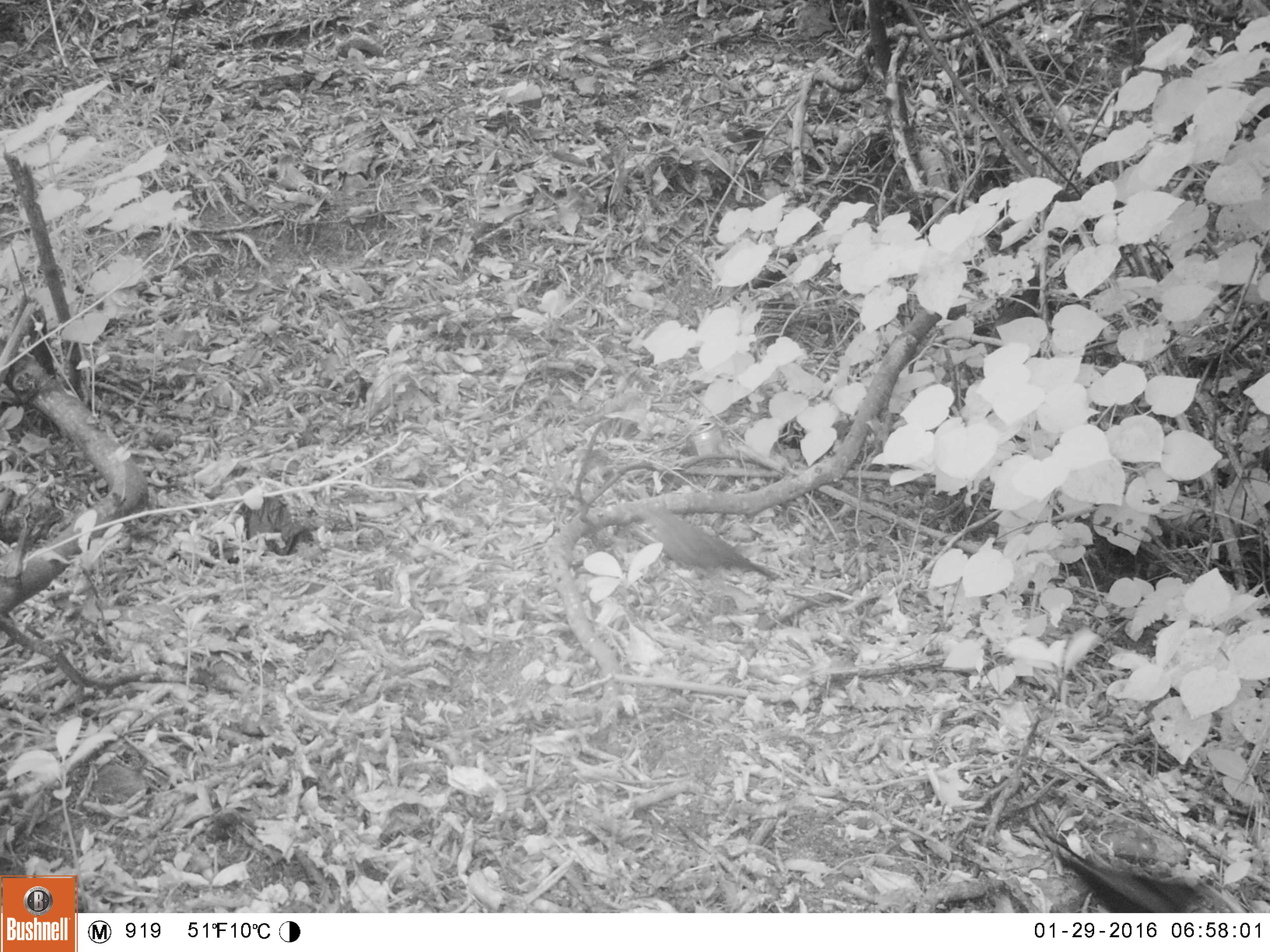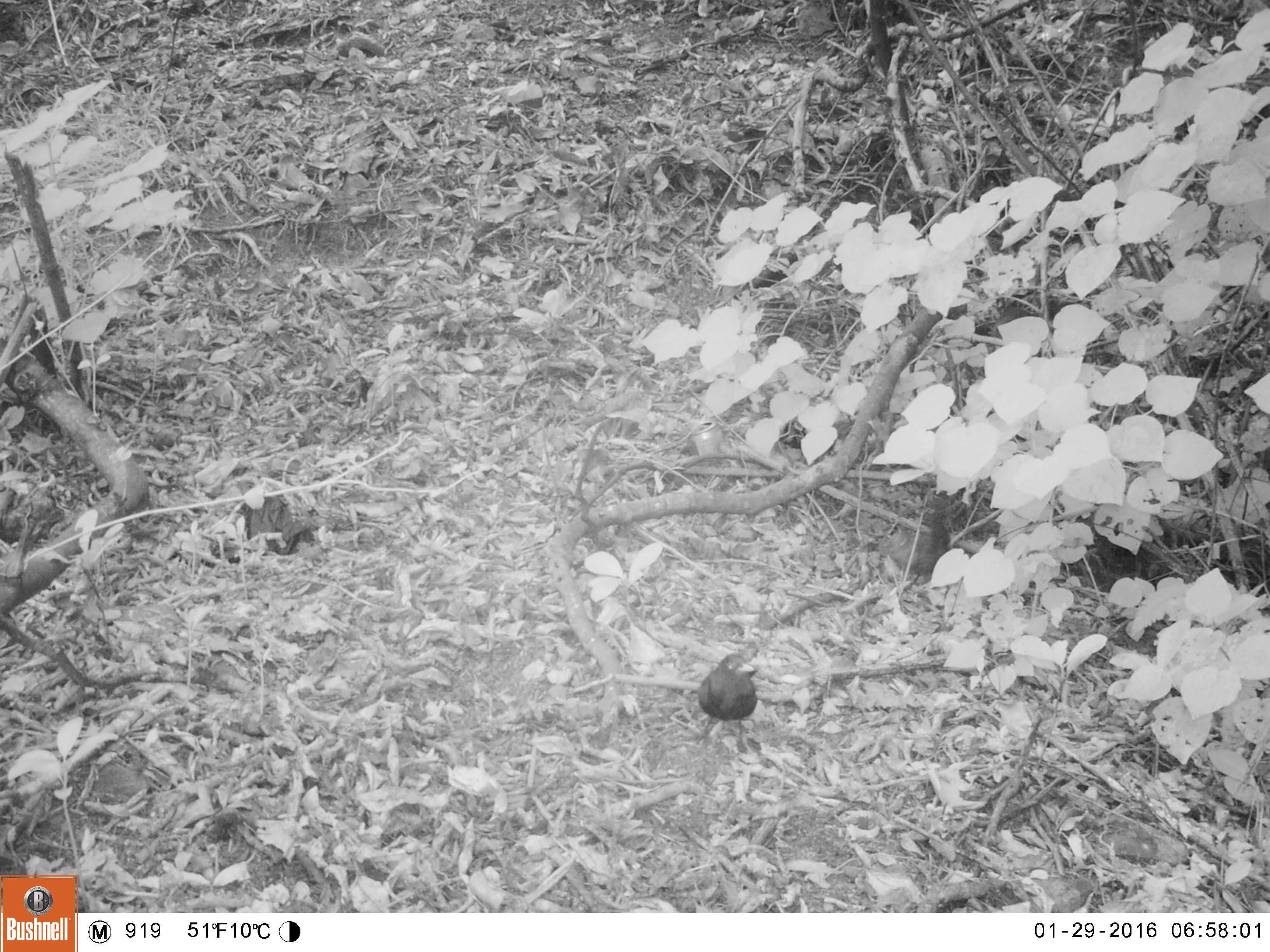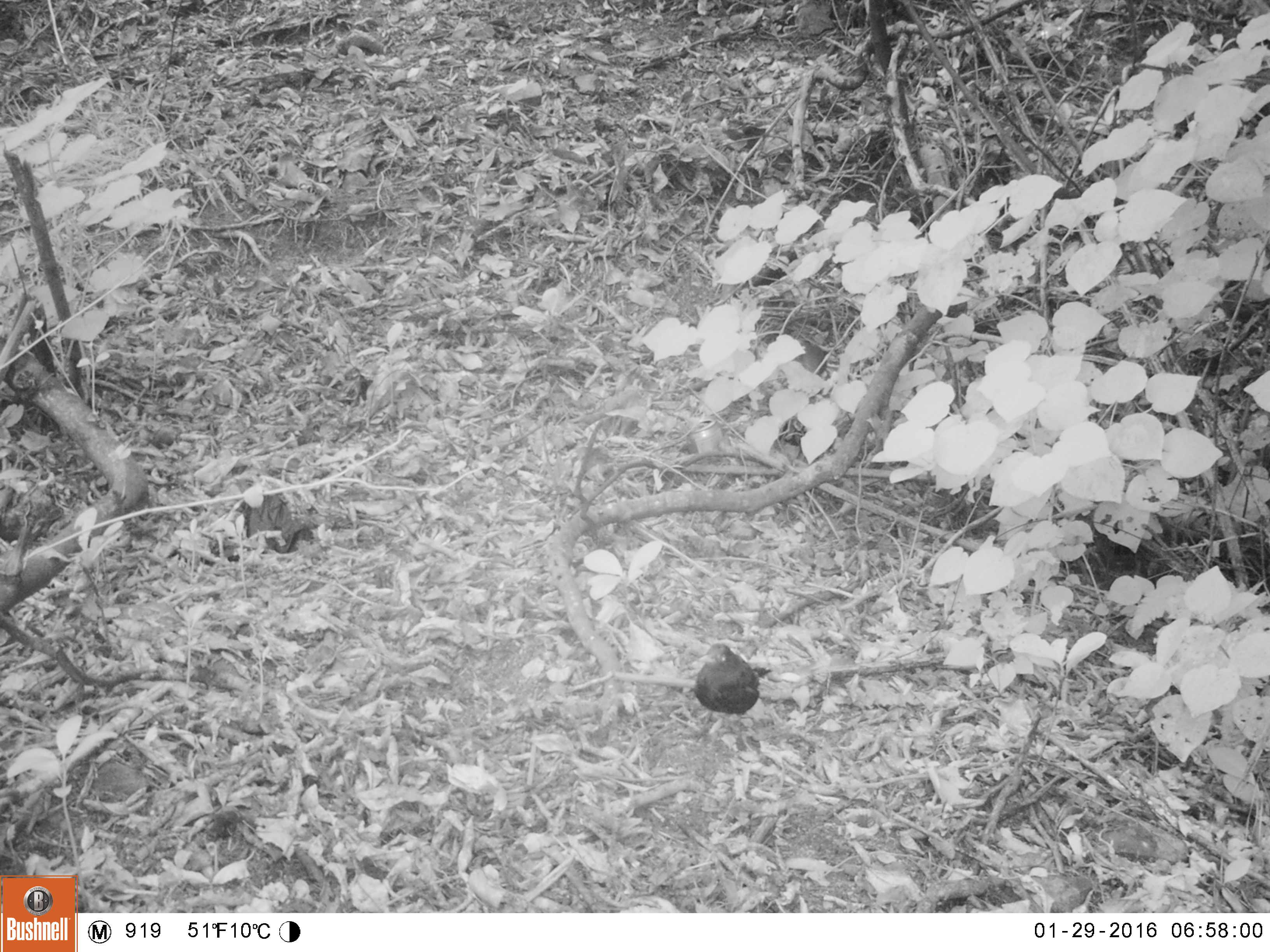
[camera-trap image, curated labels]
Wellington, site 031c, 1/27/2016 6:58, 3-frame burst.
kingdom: Animalia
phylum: Chordata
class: Aves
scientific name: Aves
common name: bird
Bird (Aves).